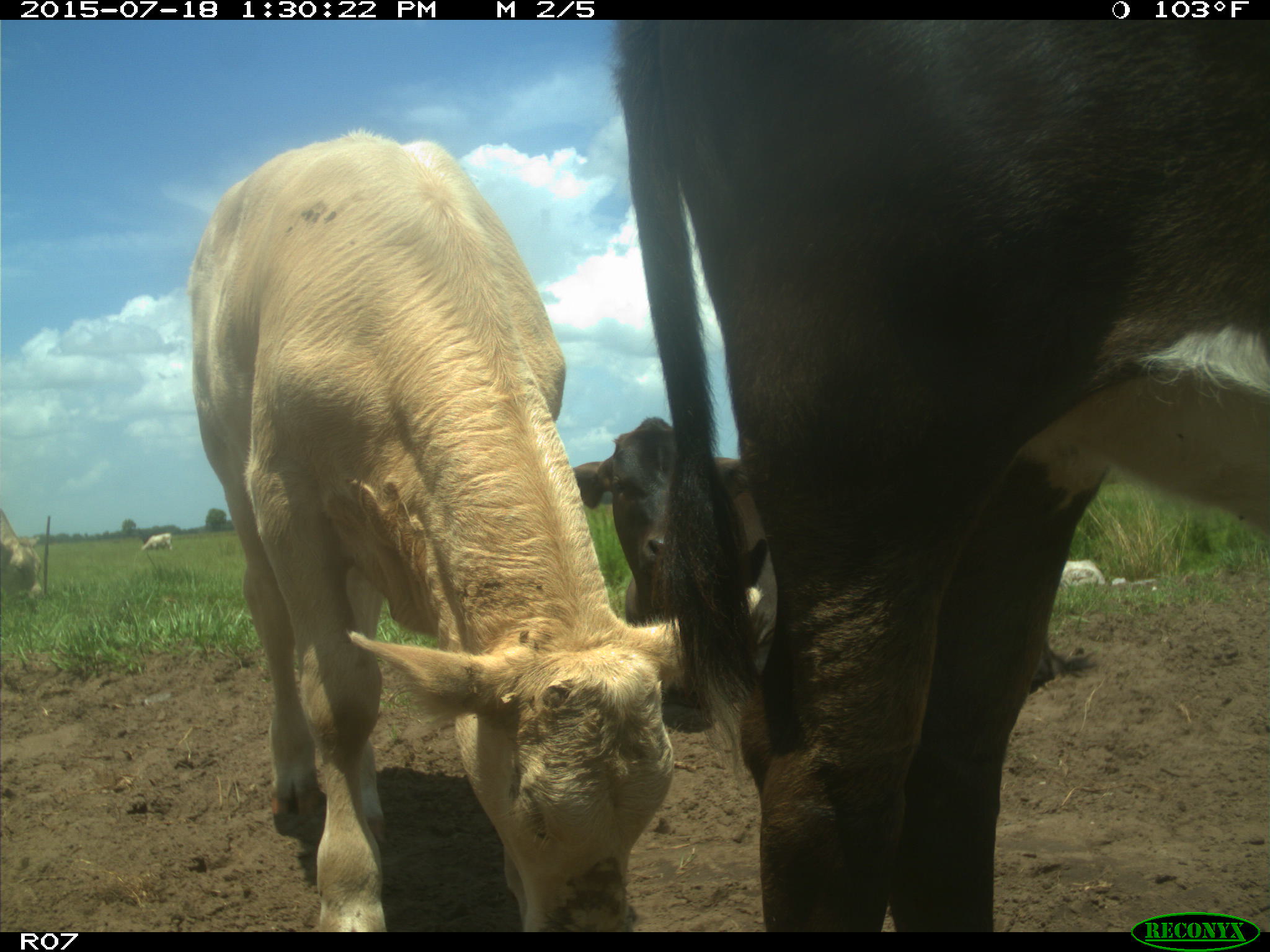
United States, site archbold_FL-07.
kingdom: Animalia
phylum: Chordata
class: Mammalia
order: Artiodactyla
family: Bovidae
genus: Bos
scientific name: Bos taurus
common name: domestic cow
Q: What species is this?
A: Bos taurus (domestic cow).